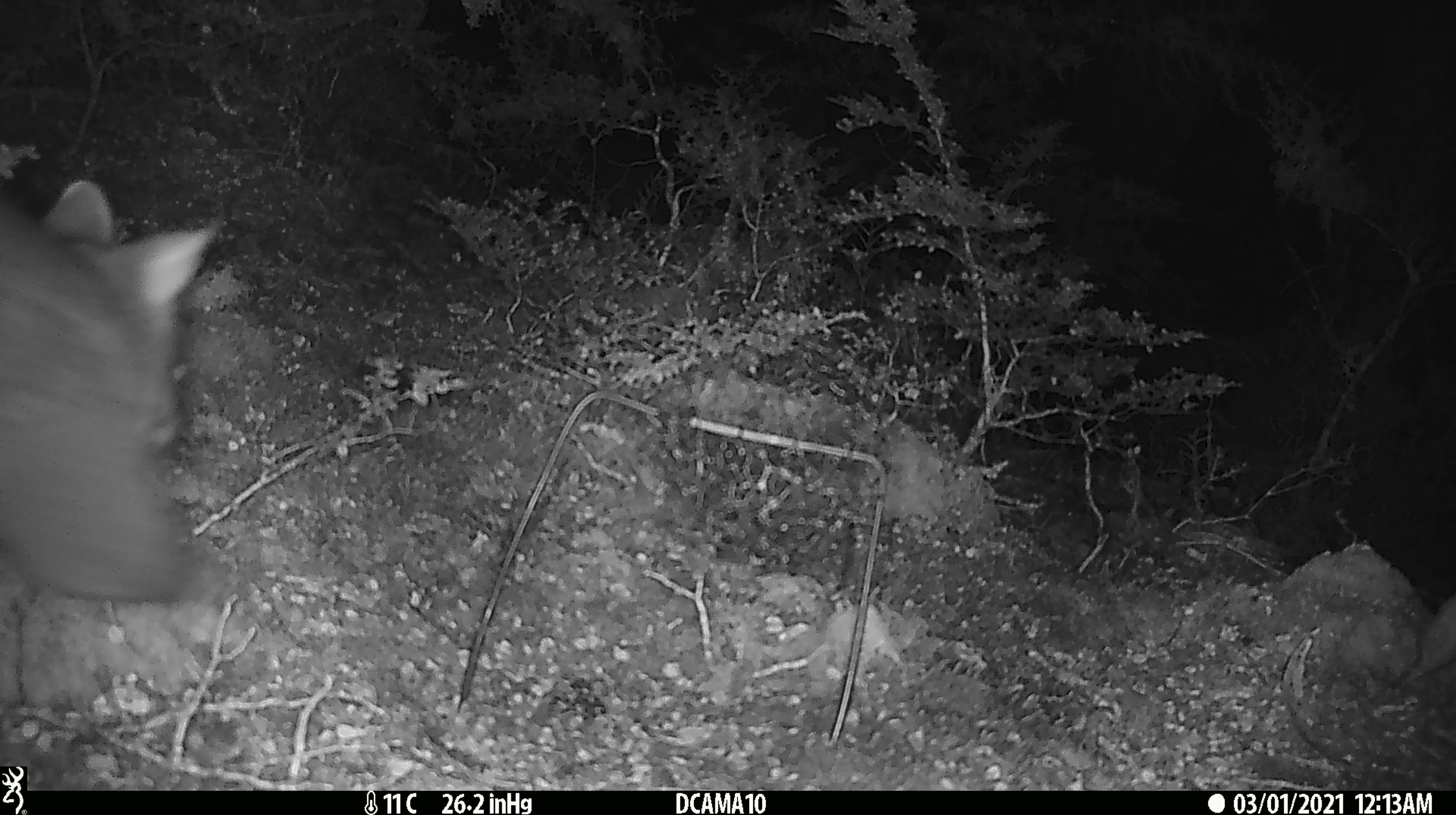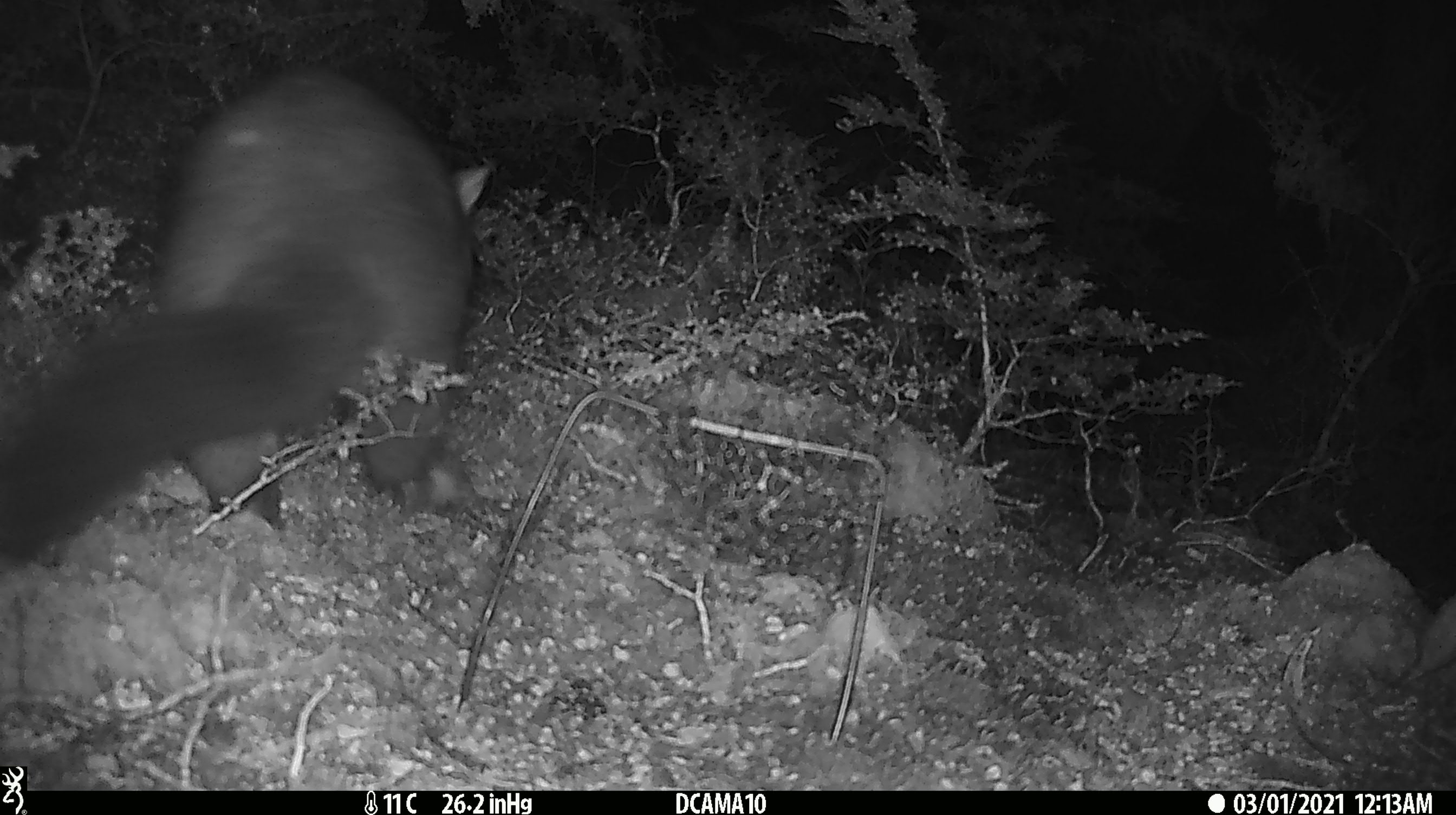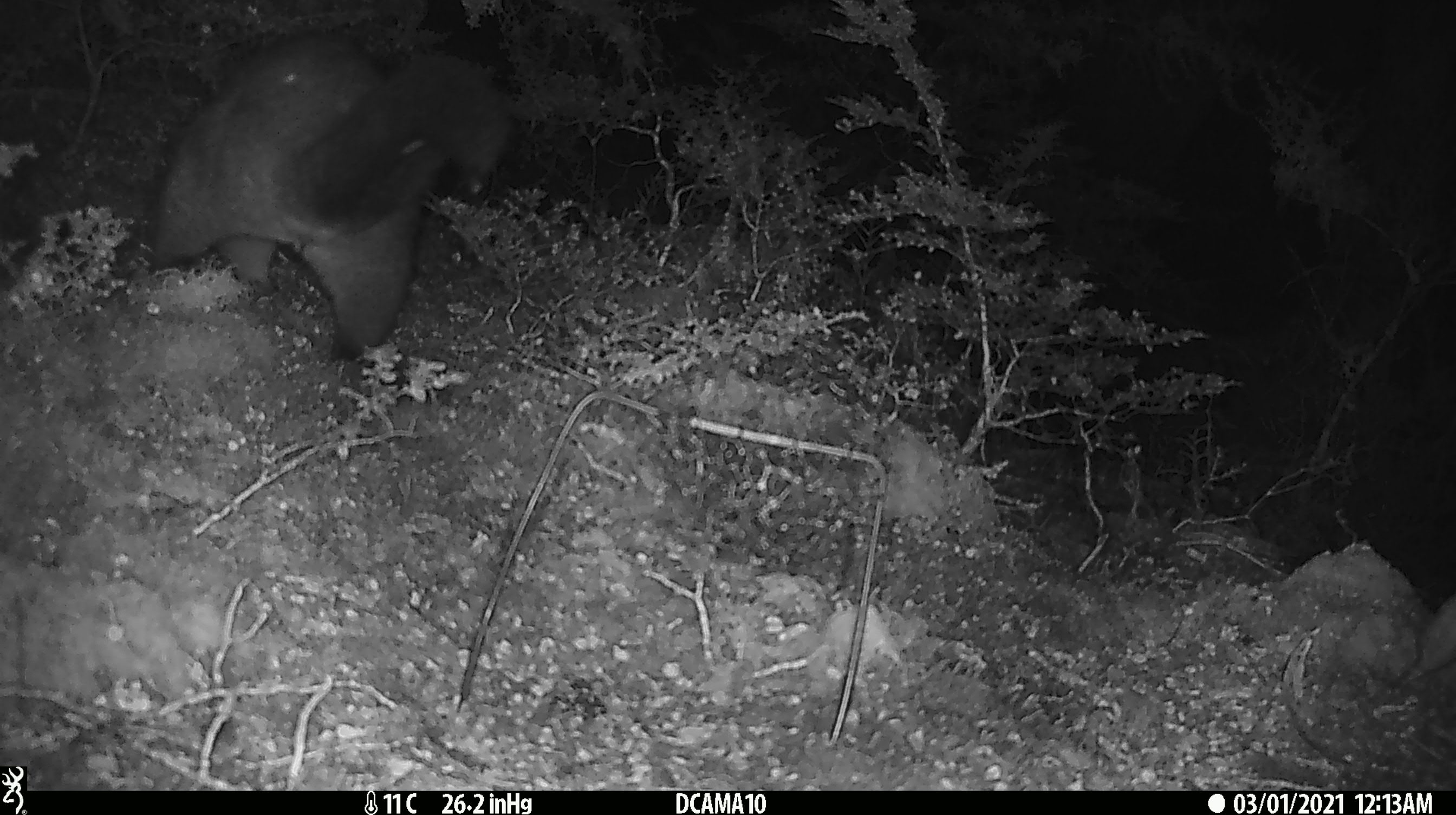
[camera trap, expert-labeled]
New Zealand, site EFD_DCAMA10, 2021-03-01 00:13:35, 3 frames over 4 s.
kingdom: Animalia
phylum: Chordata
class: Mammalia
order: Diprotodontia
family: Phalangeridae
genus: Trichosurus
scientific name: Trichosurus vulpecula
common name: common brushtail possum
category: possum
Possum (common brushtail possum) (Trichosurus vulpecula).